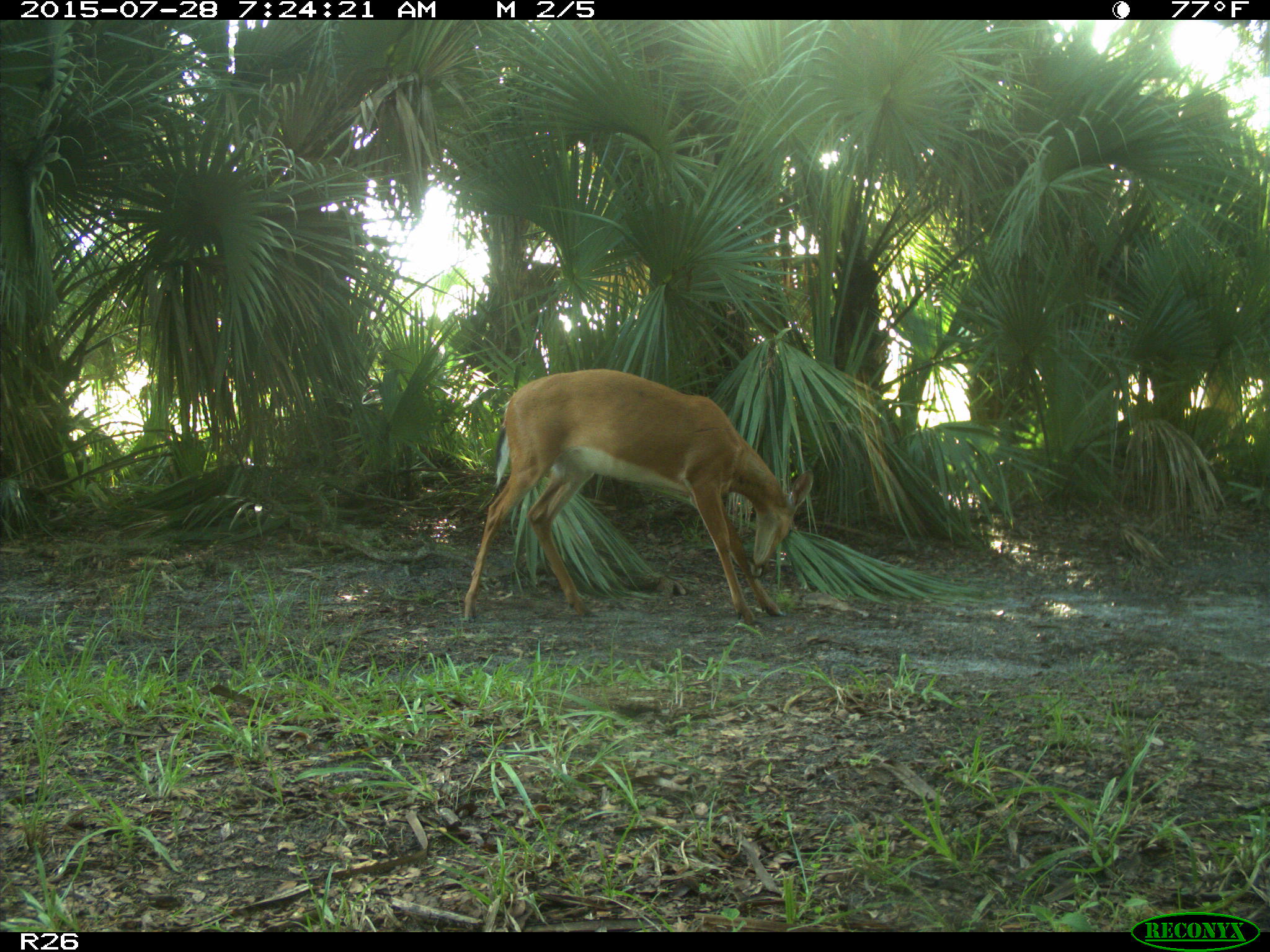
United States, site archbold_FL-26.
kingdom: Animalia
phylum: Chordata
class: Mammalia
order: Artiodactyla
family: Cervidae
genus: Odocoileus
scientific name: Odocoileus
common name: deer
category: unidentified deer